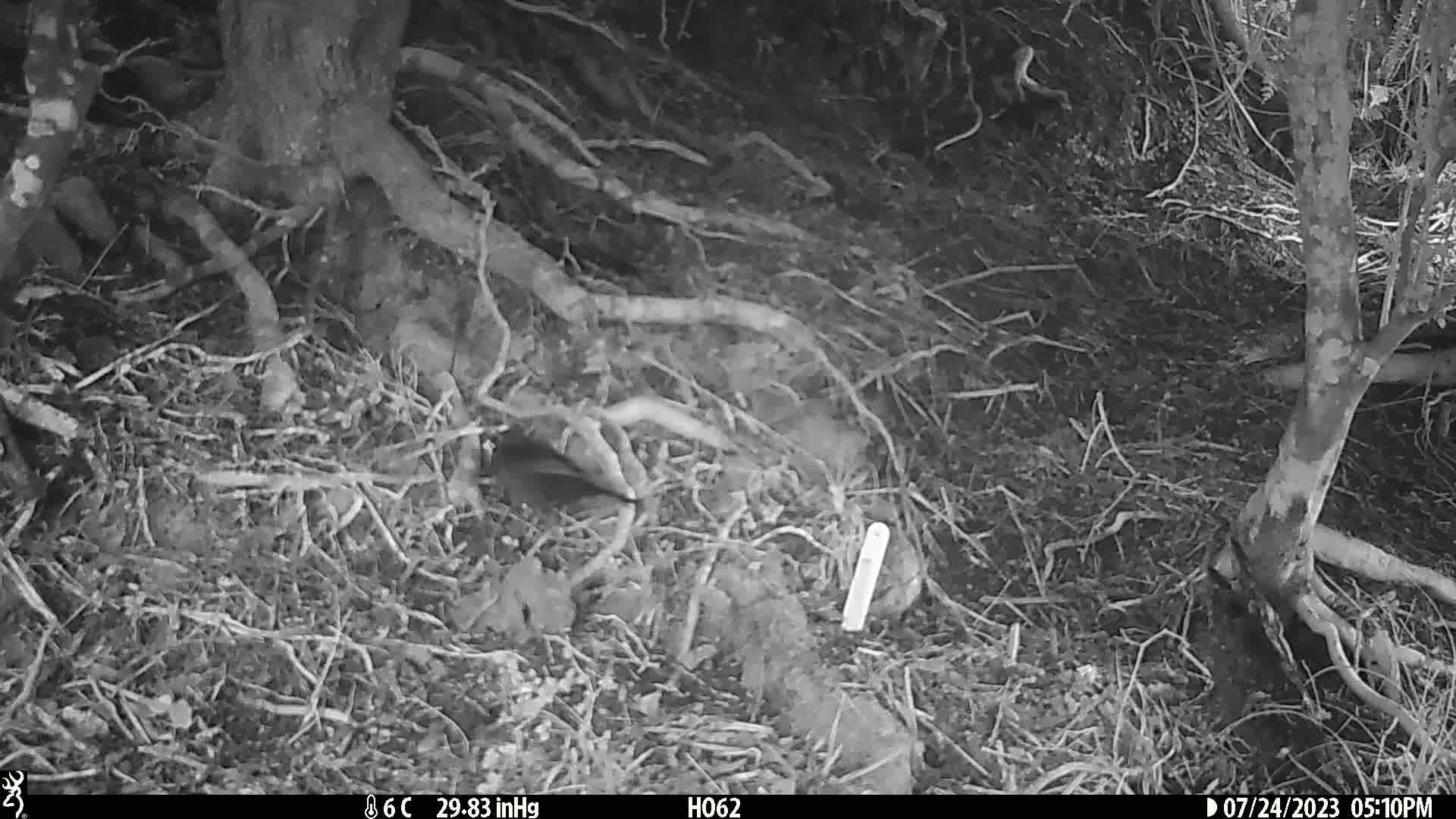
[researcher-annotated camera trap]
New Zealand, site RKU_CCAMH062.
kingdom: Animalia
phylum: Chordata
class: Aves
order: Passeriformes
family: Turdidae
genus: Turdus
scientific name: Turdus merula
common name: eurasian blackbird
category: blackbird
Blackbird (eurasian blackbird) (Turdus merula).